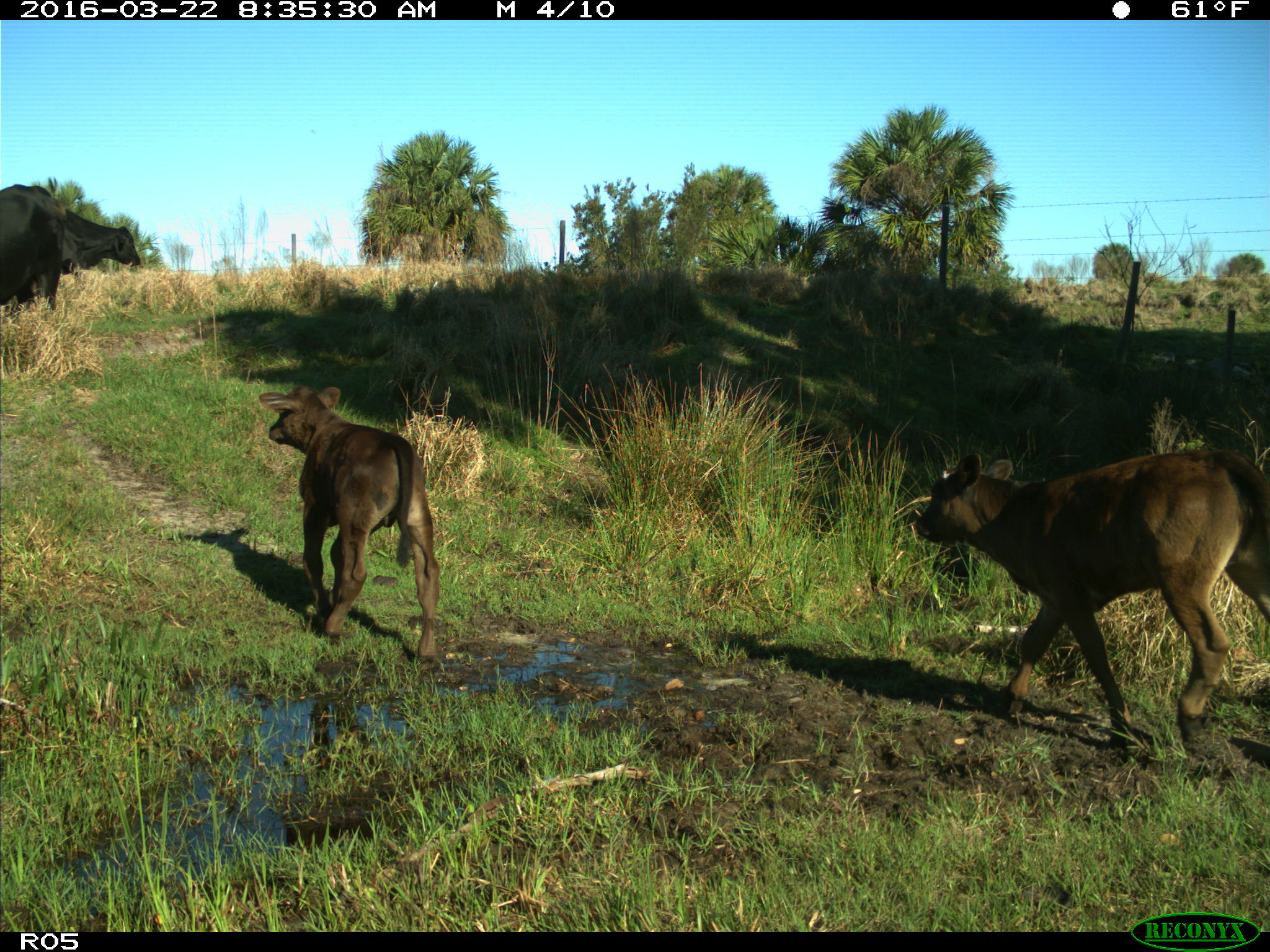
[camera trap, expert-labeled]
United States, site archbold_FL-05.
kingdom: Animalia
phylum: Chordata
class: Mammalia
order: Artiodactyla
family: Bovidae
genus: Bos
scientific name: Bos taurus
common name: domestic cow